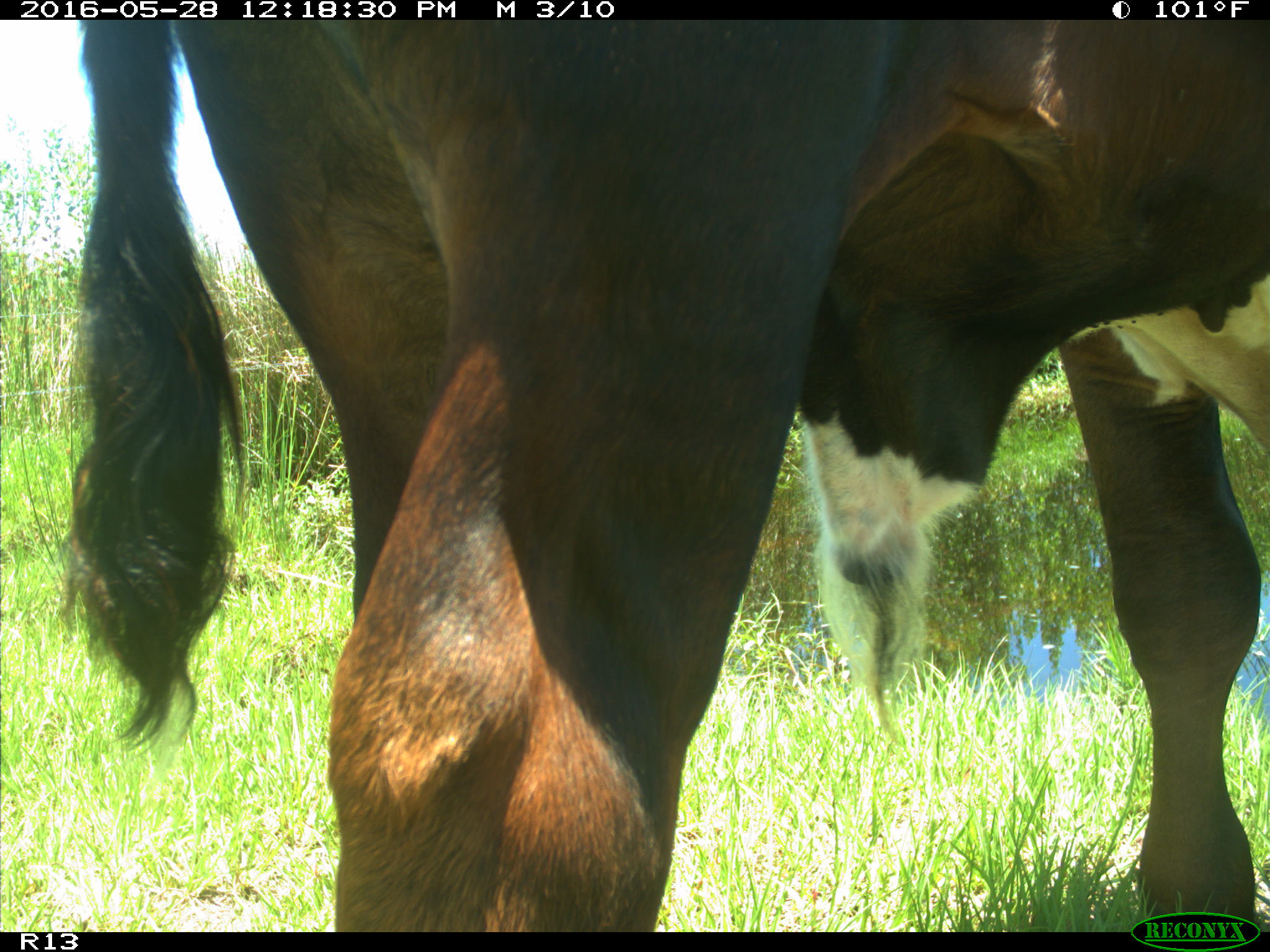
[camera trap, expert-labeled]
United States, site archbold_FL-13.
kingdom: Animalia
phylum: Chordata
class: Mammalia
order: Artiodactyla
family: Bovidae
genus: Bos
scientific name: Bos taurus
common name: domestic cow